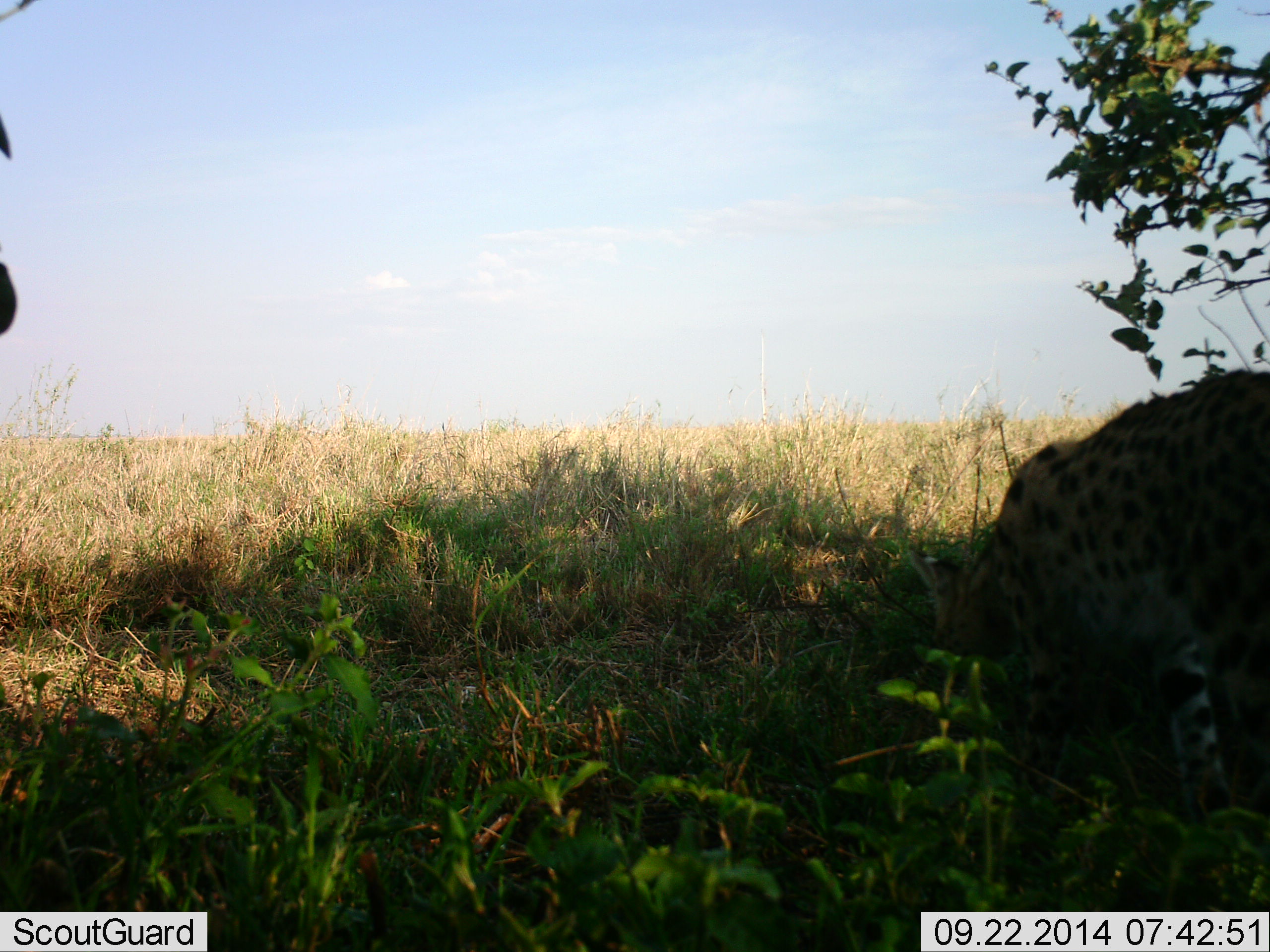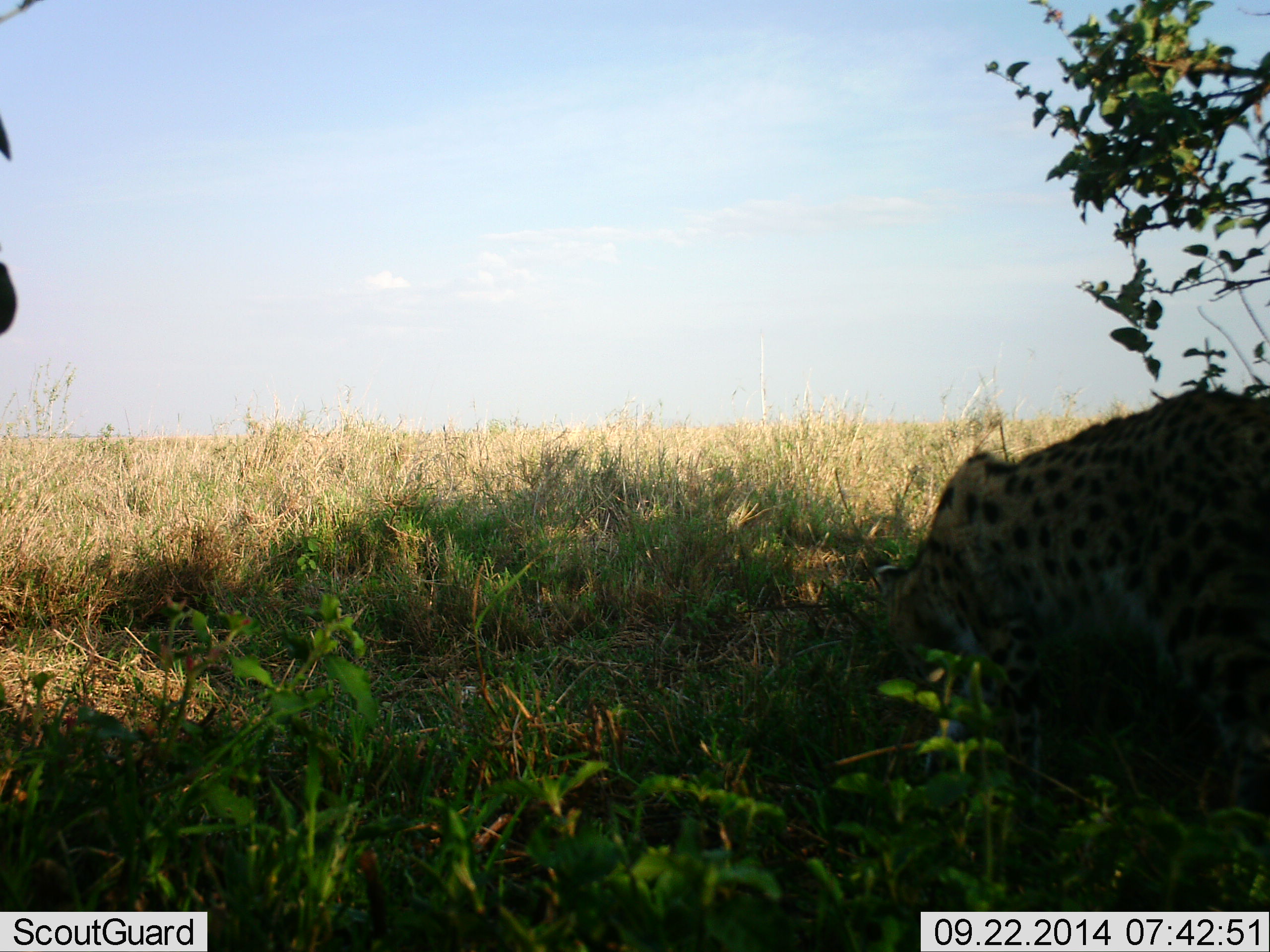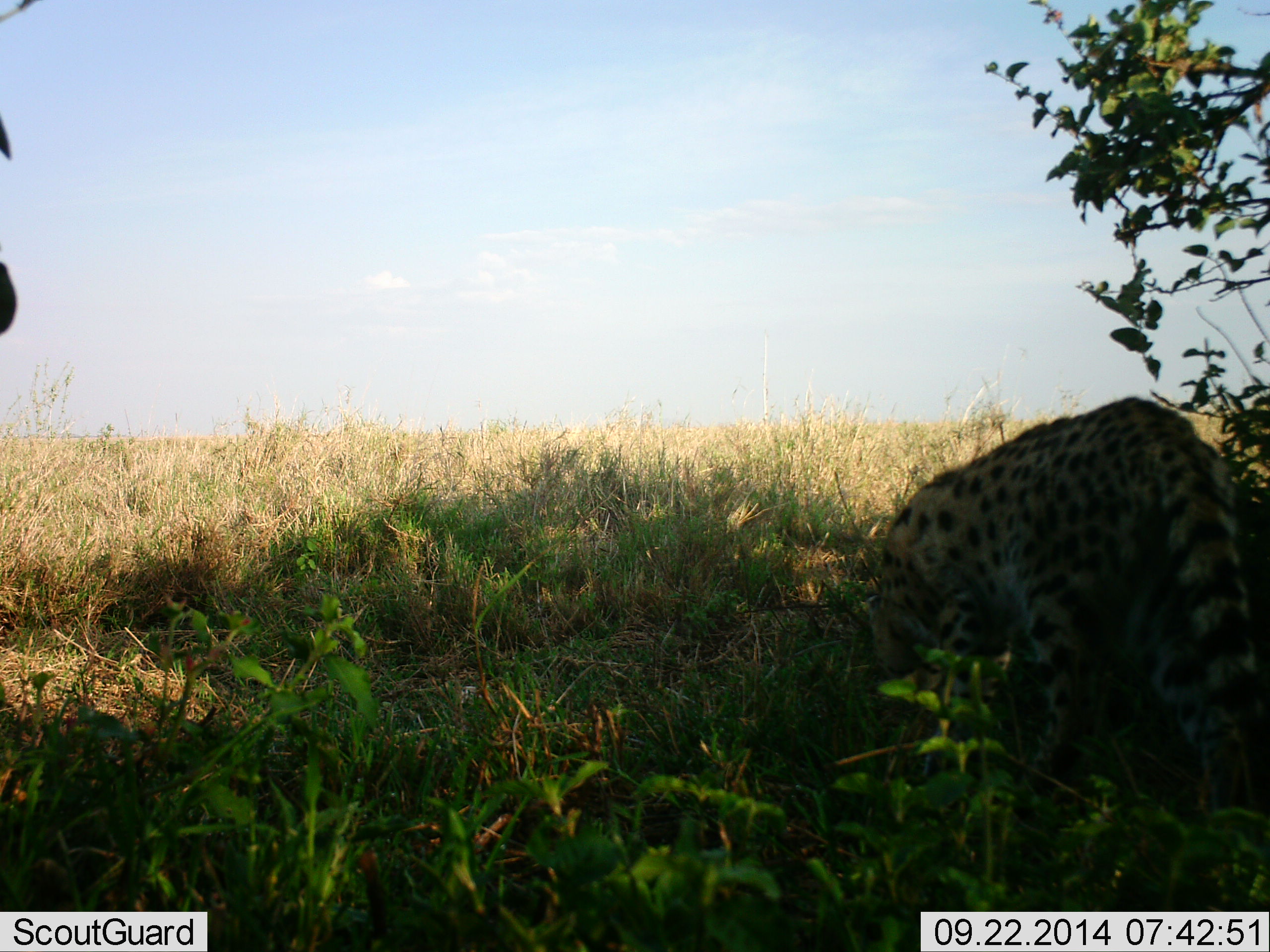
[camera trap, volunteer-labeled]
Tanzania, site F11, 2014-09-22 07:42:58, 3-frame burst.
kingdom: Animalia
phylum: Chordata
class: Mammalia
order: Carnivora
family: Felidae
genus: Leptailurus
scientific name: Leptailurus serval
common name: serval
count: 1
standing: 20%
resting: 0%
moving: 70%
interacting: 0%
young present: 0%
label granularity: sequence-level